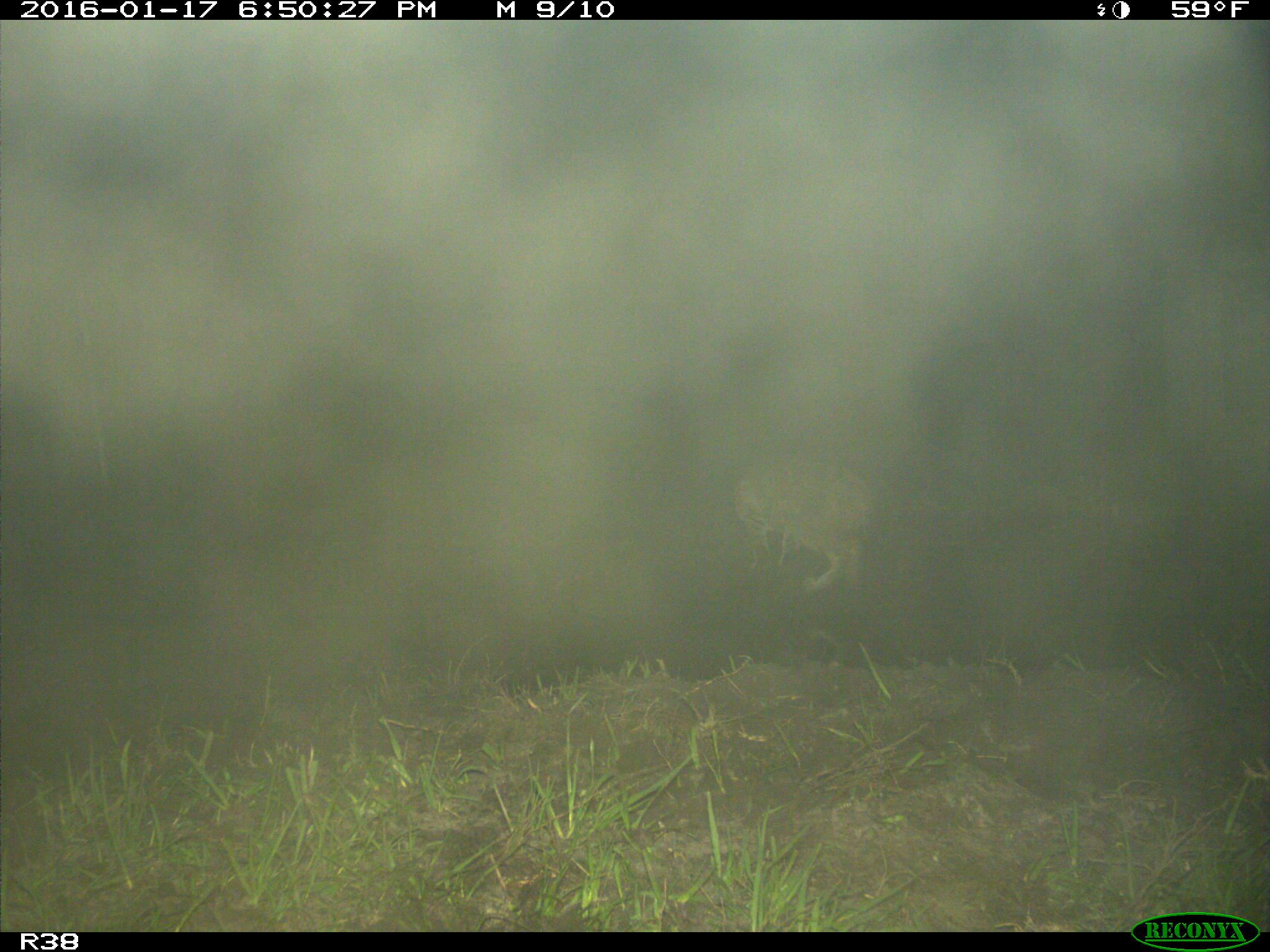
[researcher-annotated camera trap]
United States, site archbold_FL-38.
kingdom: Animalia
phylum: Chordata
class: Mammalia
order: Carnivora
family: Felidae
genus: Lynx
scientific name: Lynx rufus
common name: bobcat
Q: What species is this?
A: Lynx rufus (bobcat).